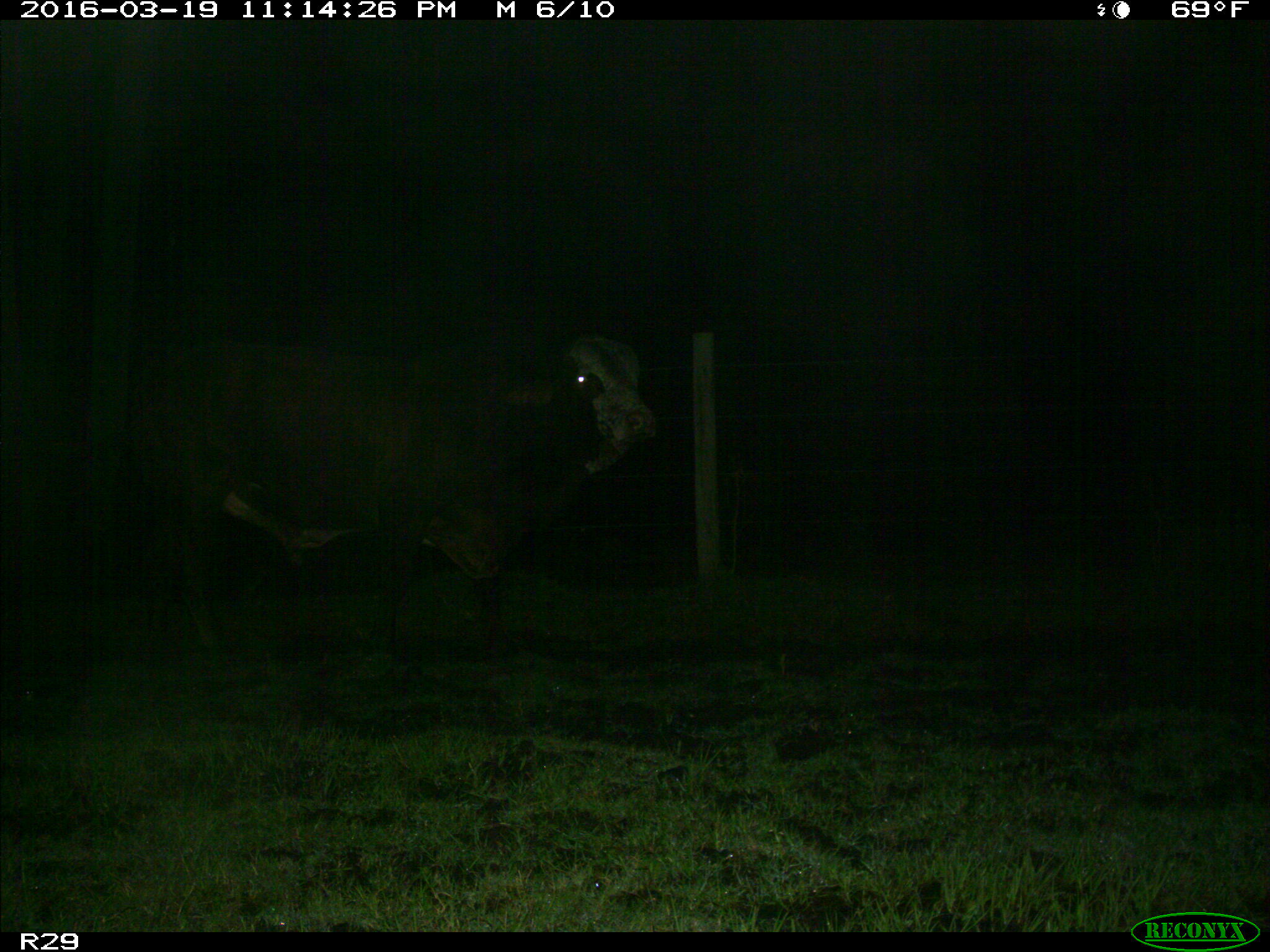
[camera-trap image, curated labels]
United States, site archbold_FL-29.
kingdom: Animalia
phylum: Chordata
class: Mammalia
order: Artiodactyla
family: Bovidae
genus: Bos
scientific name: Bos taurus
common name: domestic cow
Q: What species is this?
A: Bos taurus (domestic cow).